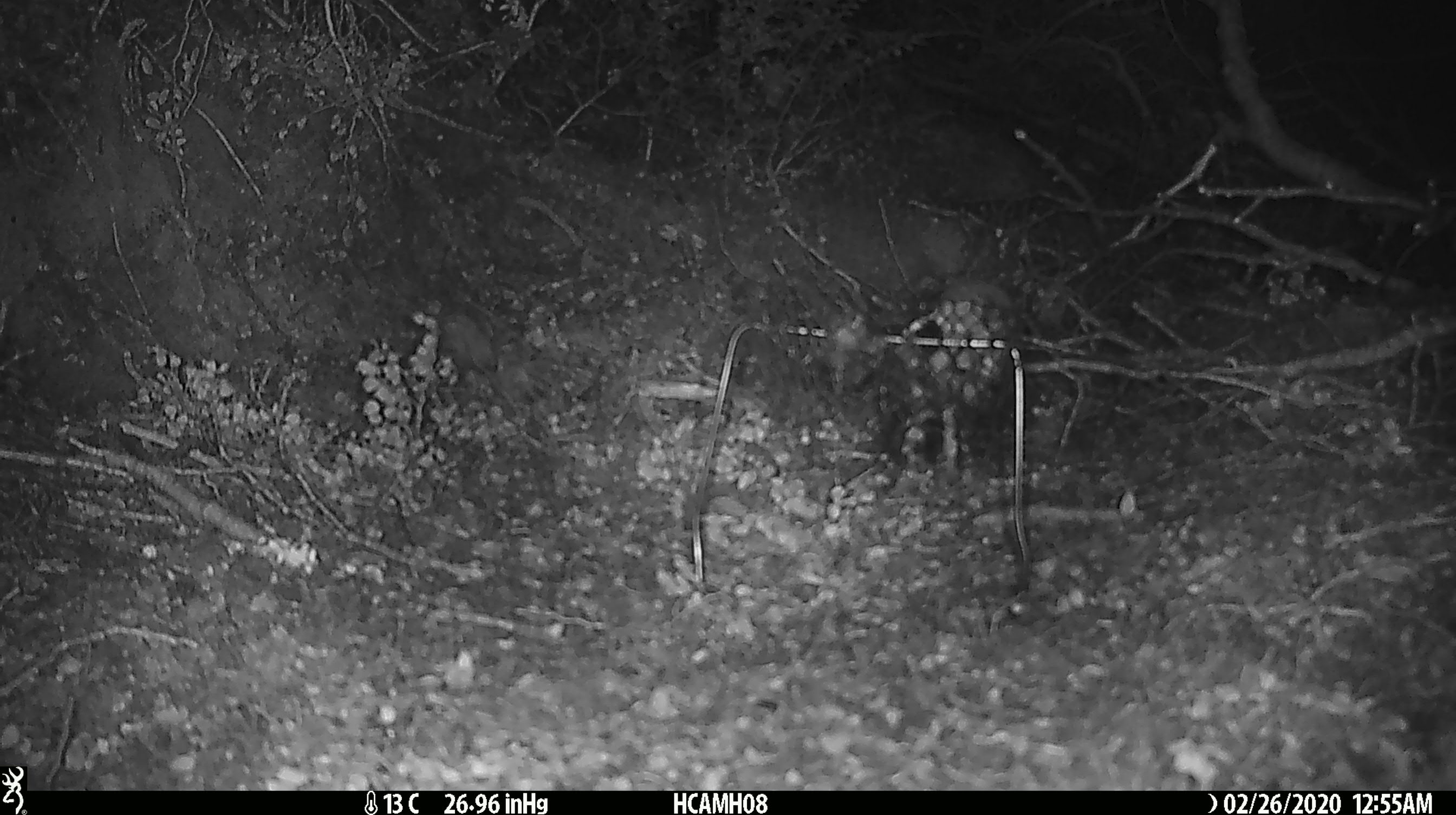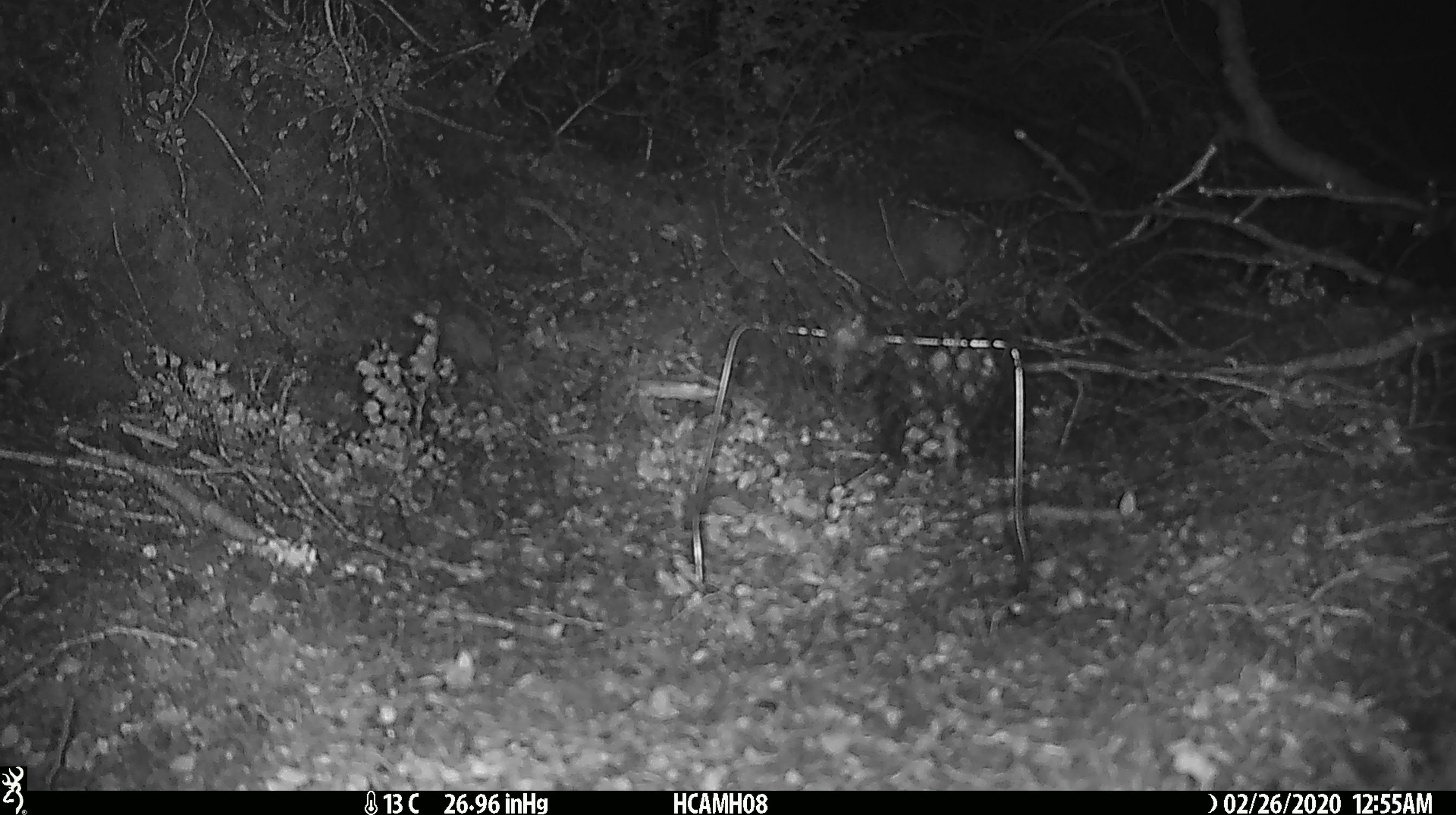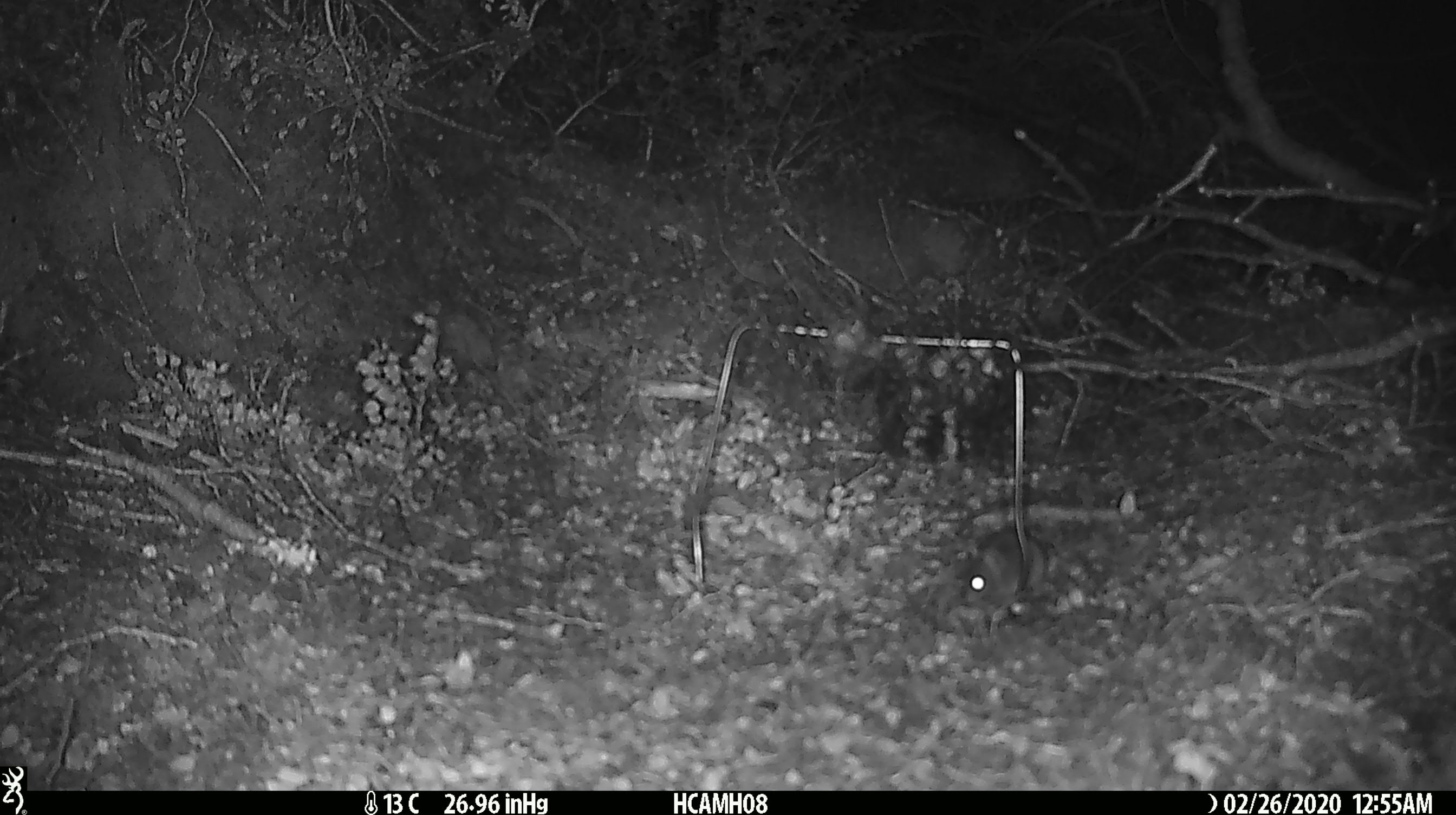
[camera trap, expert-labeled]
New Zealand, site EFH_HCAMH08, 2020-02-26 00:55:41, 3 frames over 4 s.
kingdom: Animalia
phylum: Chordata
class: Mammalia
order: Rodentia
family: Muridae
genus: Mus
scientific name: Mus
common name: mouse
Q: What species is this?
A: Mouse (Mus).